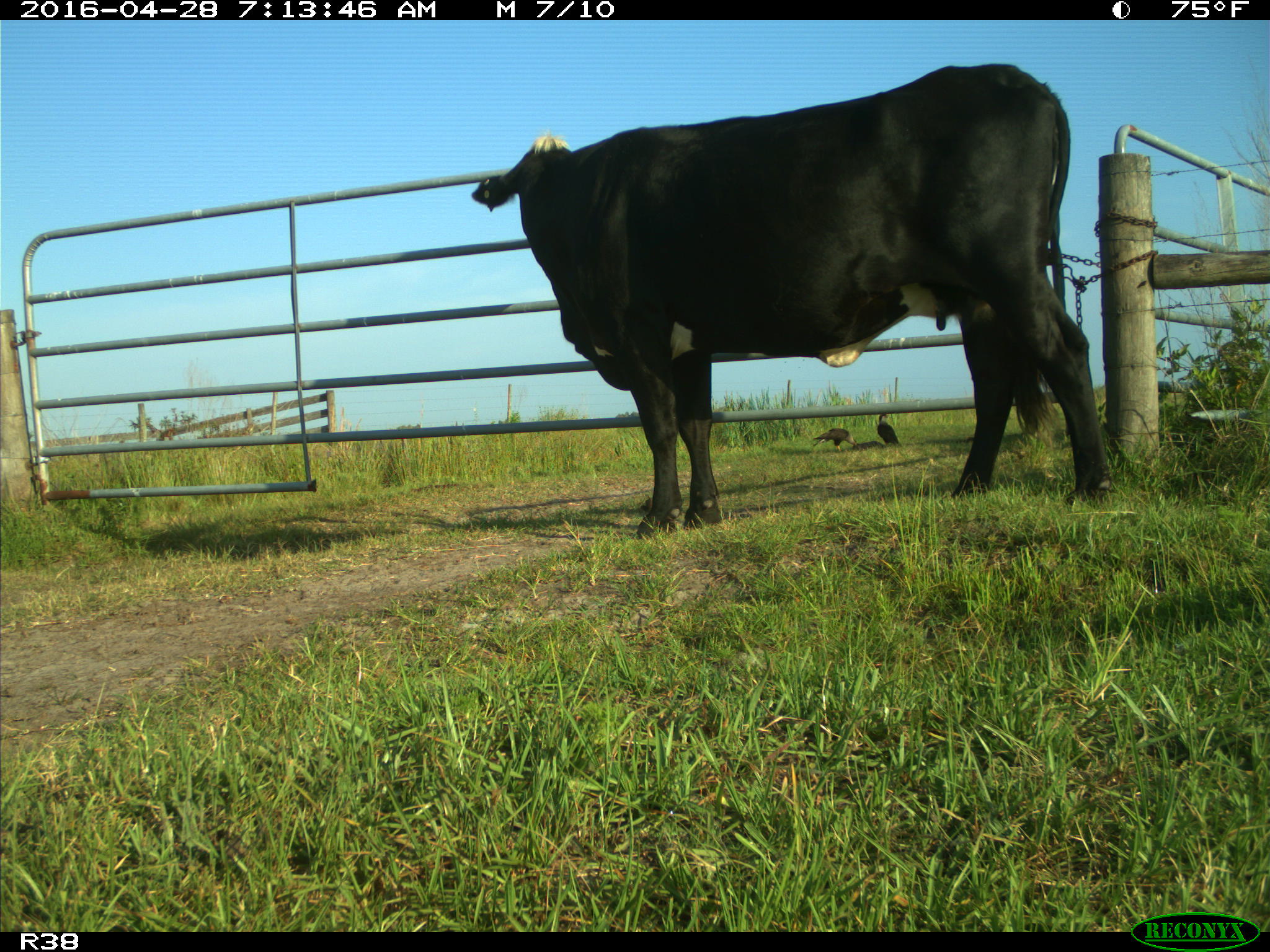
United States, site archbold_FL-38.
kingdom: Animalia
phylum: Chordata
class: Mammalia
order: Artiodactyla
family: Bovidae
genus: Bos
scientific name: Bos taurus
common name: domestic cow